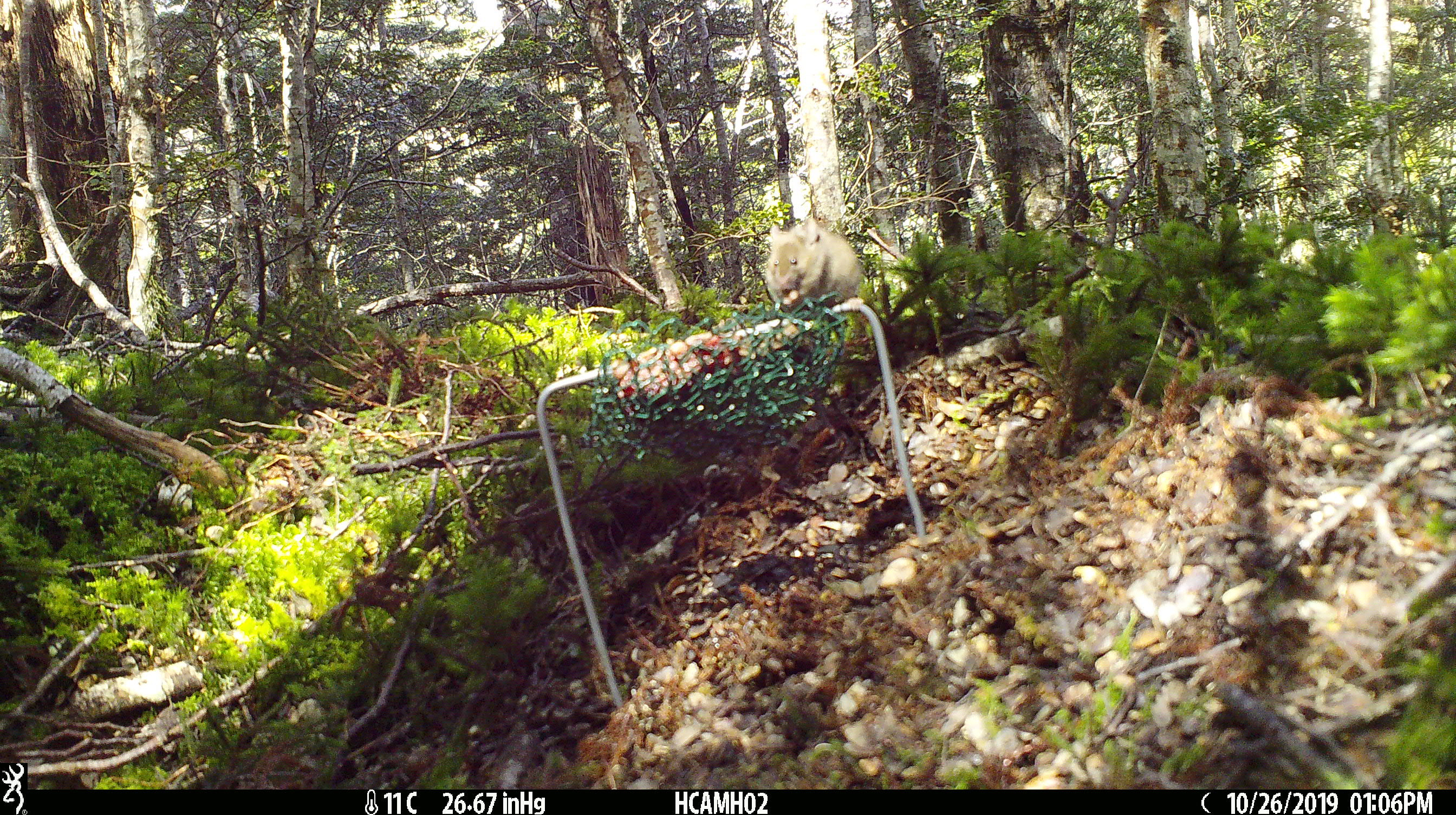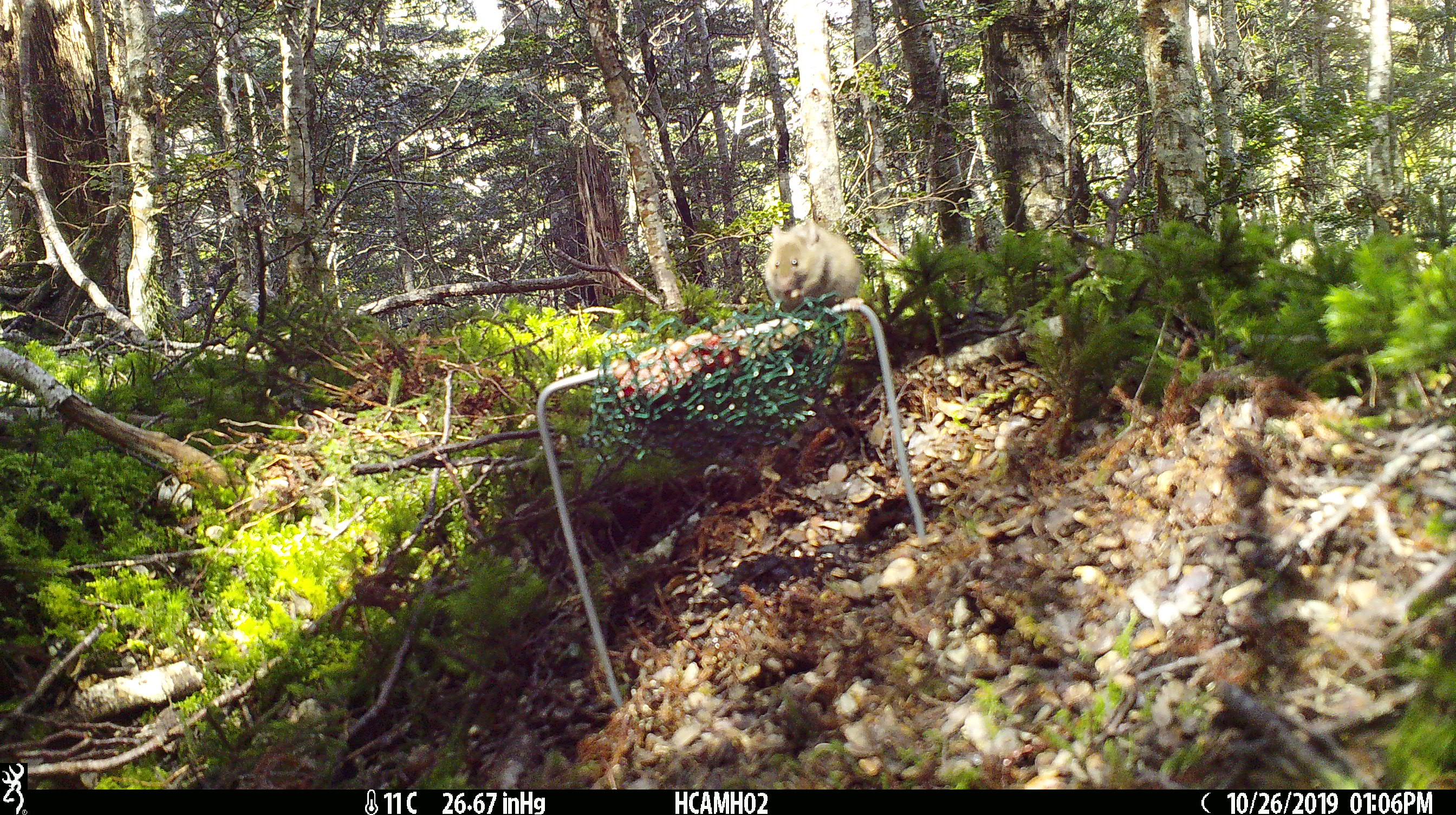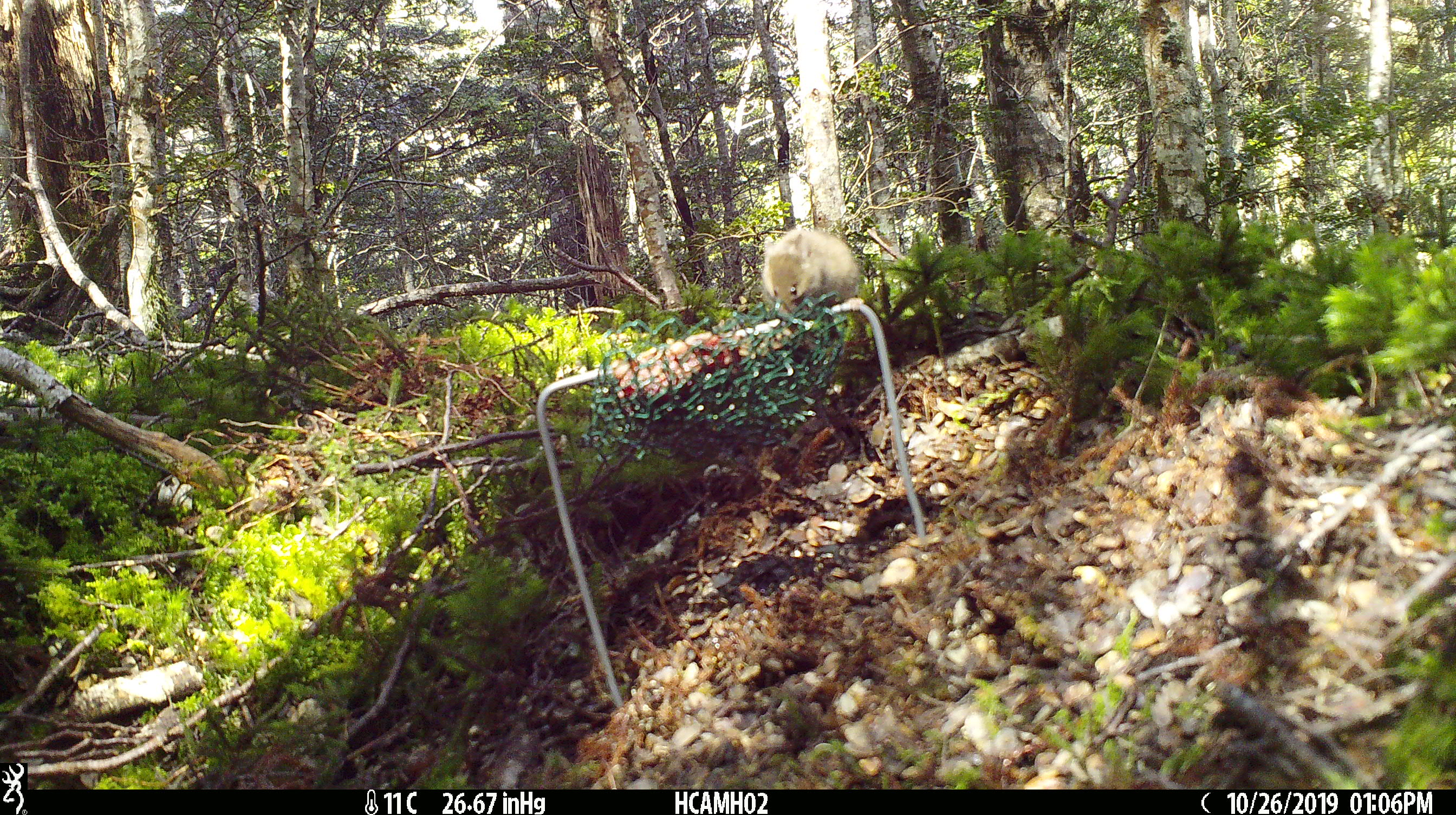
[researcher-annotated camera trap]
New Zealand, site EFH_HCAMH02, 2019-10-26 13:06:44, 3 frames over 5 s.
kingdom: Animalia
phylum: Chordata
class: Mammalia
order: Rodentia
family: Muridae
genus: Mus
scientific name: Mus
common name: mouse